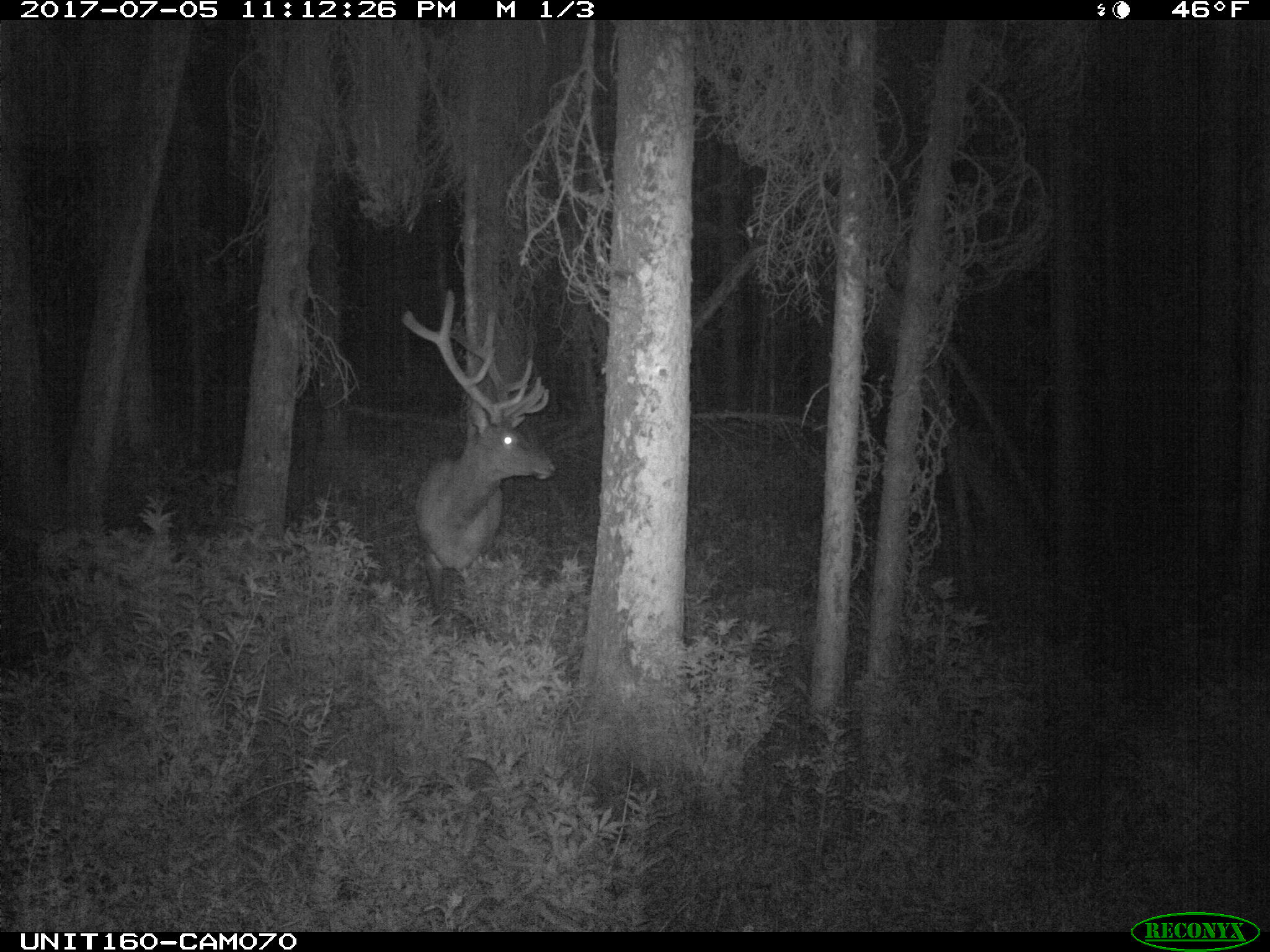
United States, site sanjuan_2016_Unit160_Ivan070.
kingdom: Animalia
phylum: Chordata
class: Mammalia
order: Artiodactyla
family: Cervidae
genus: Cervus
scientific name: Cervus elaphus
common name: red deer